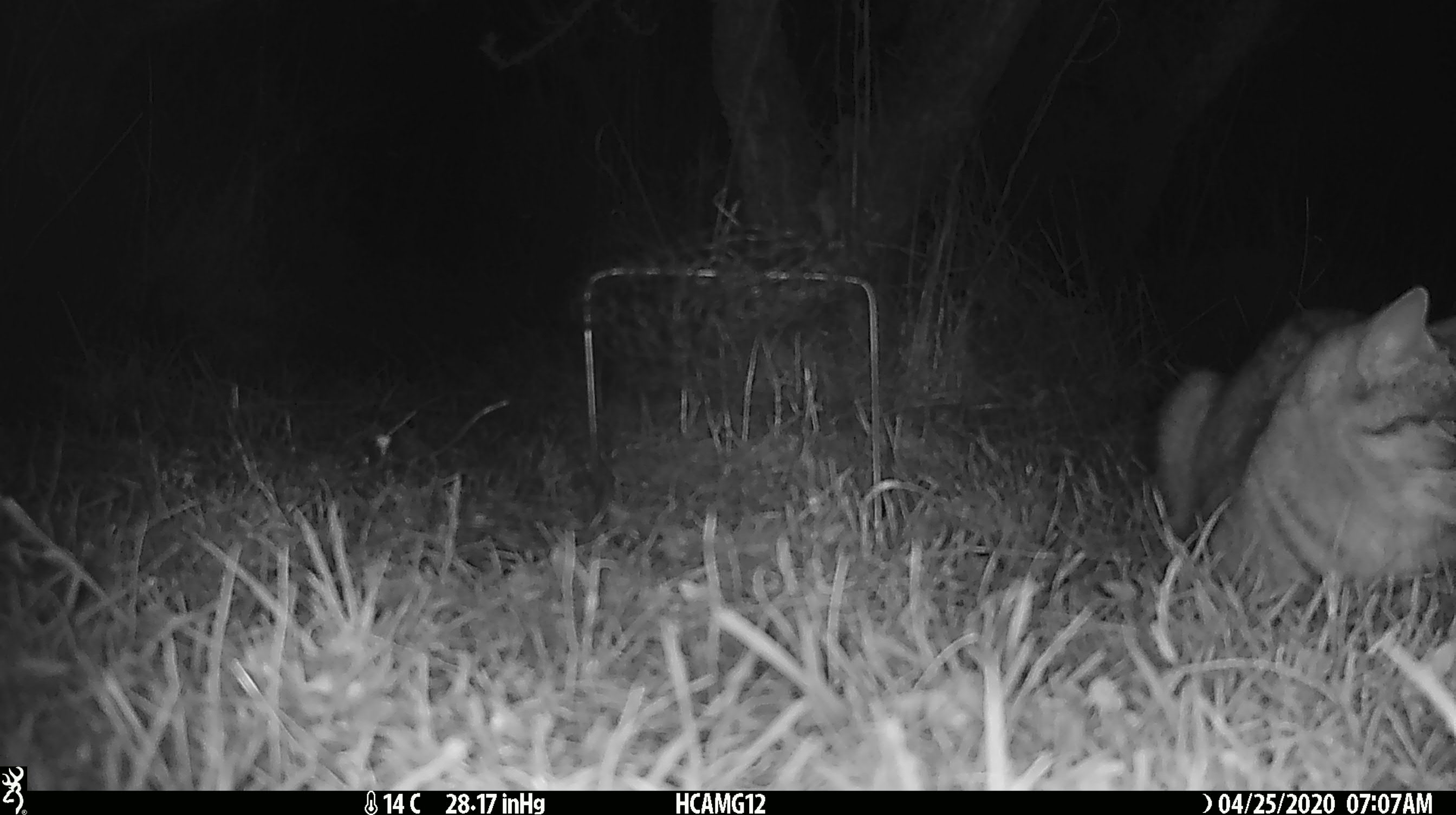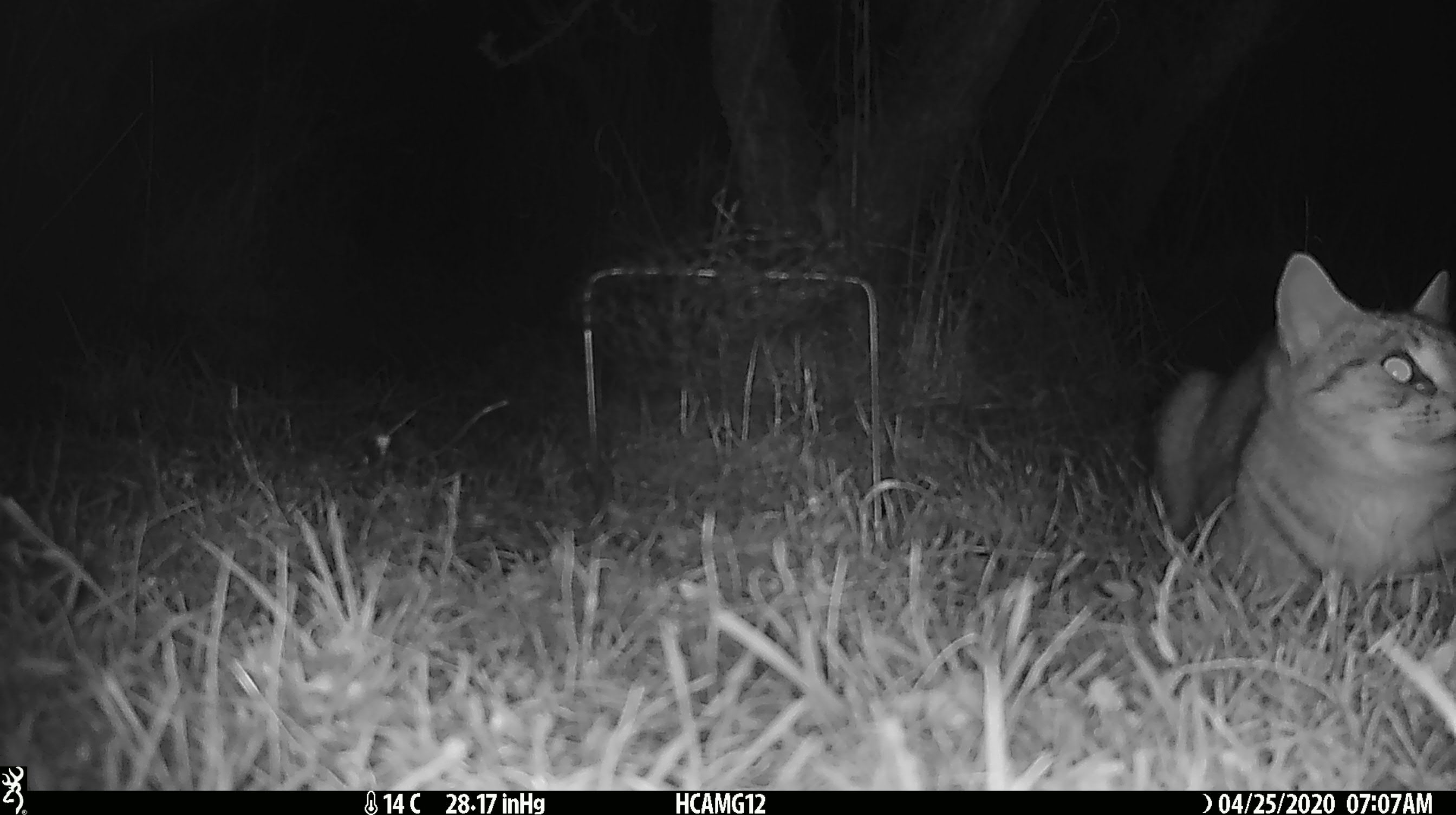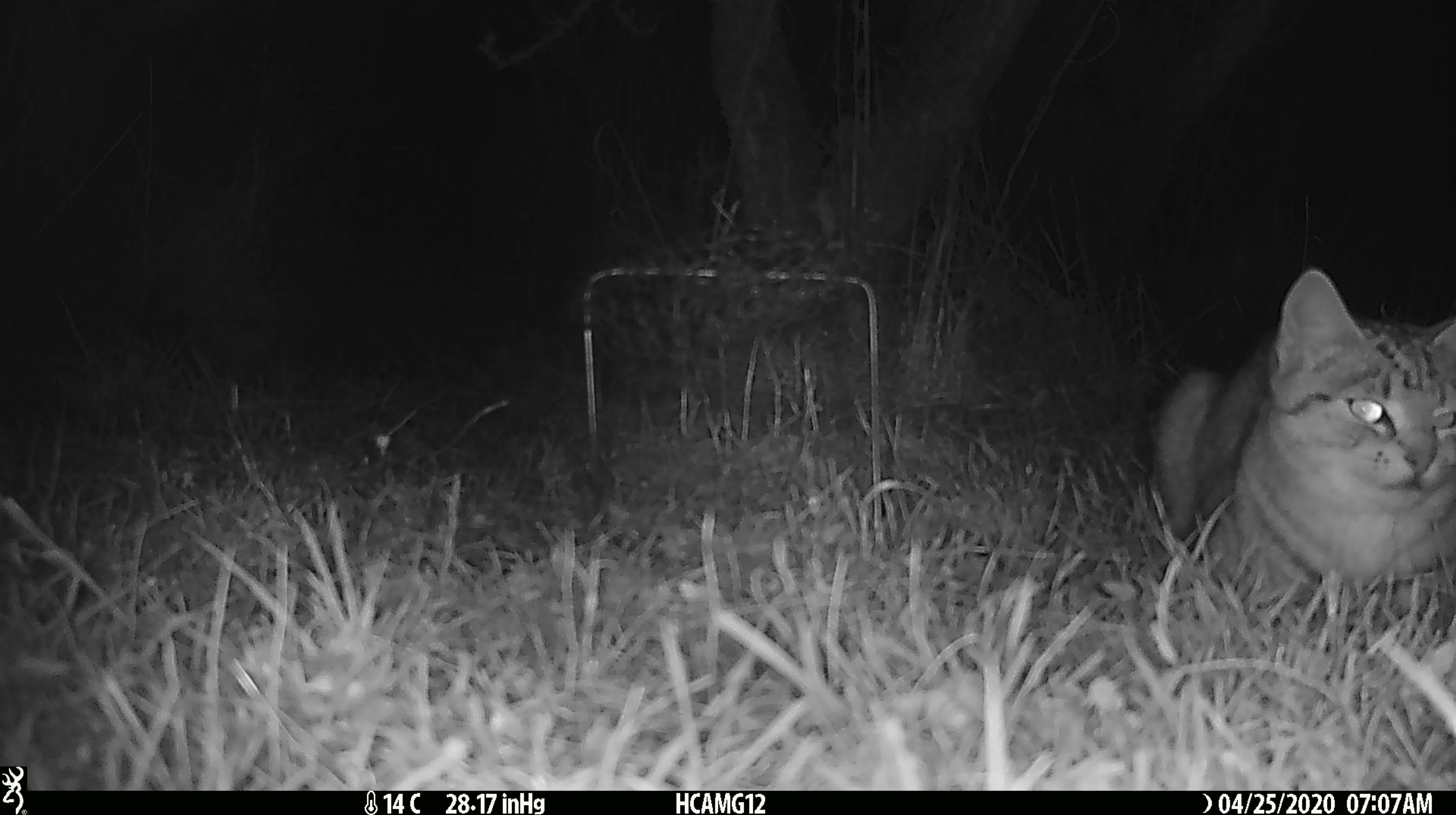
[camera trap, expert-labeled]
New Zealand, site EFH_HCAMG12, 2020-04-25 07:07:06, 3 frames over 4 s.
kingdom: Animalia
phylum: Chordata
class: Mammalia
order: Carnivora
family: Felidae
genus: Felis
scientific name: Felis catus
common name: domestic cat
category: cat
Cat (domestic cat) (Felis catus).